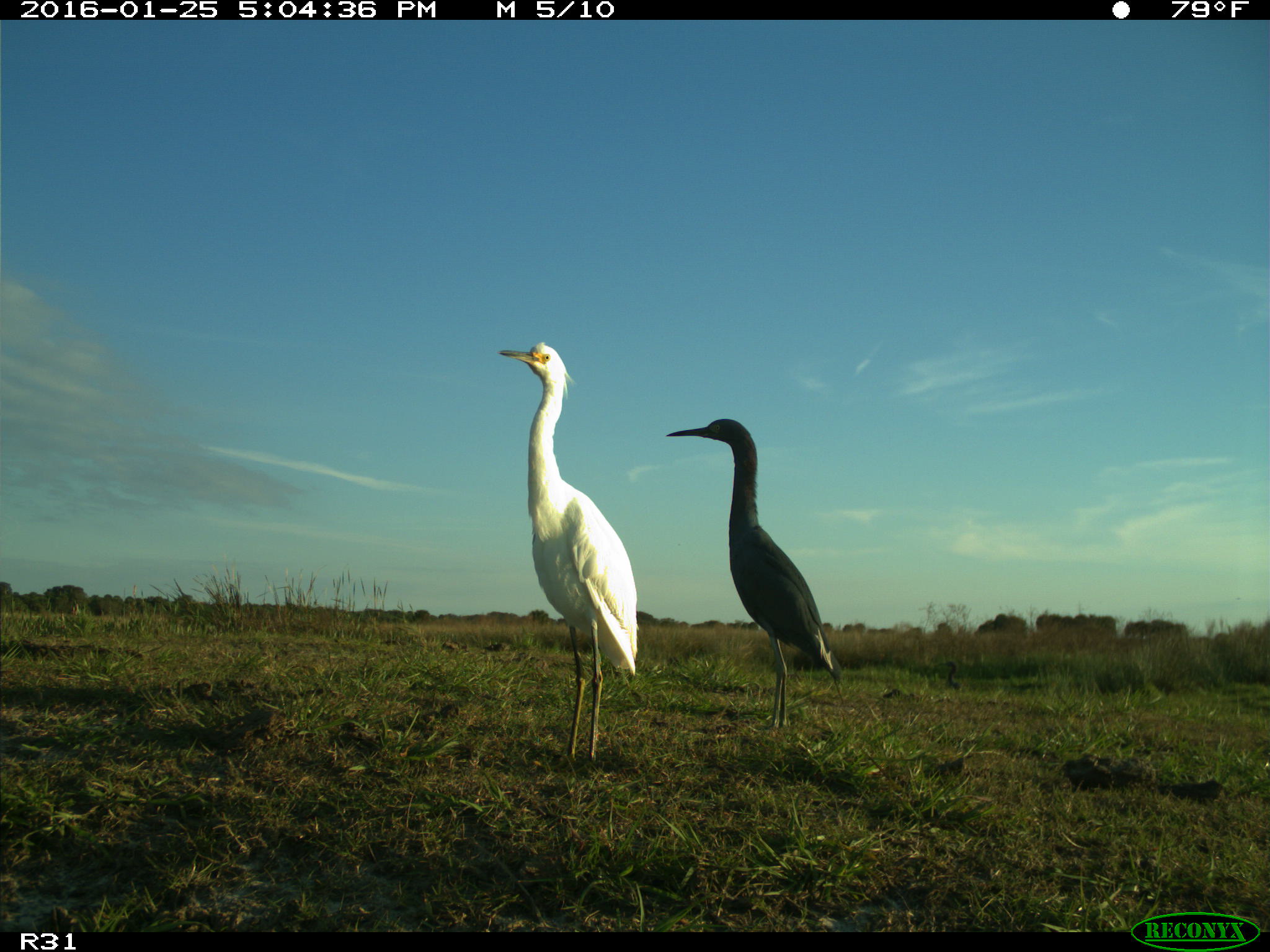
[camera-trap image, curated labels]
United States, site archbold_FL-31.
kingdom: Animalia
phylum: Chordata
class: Aves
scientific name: Aves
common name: birds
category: unidentified bird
Unidentified bird (birds) (Aves).